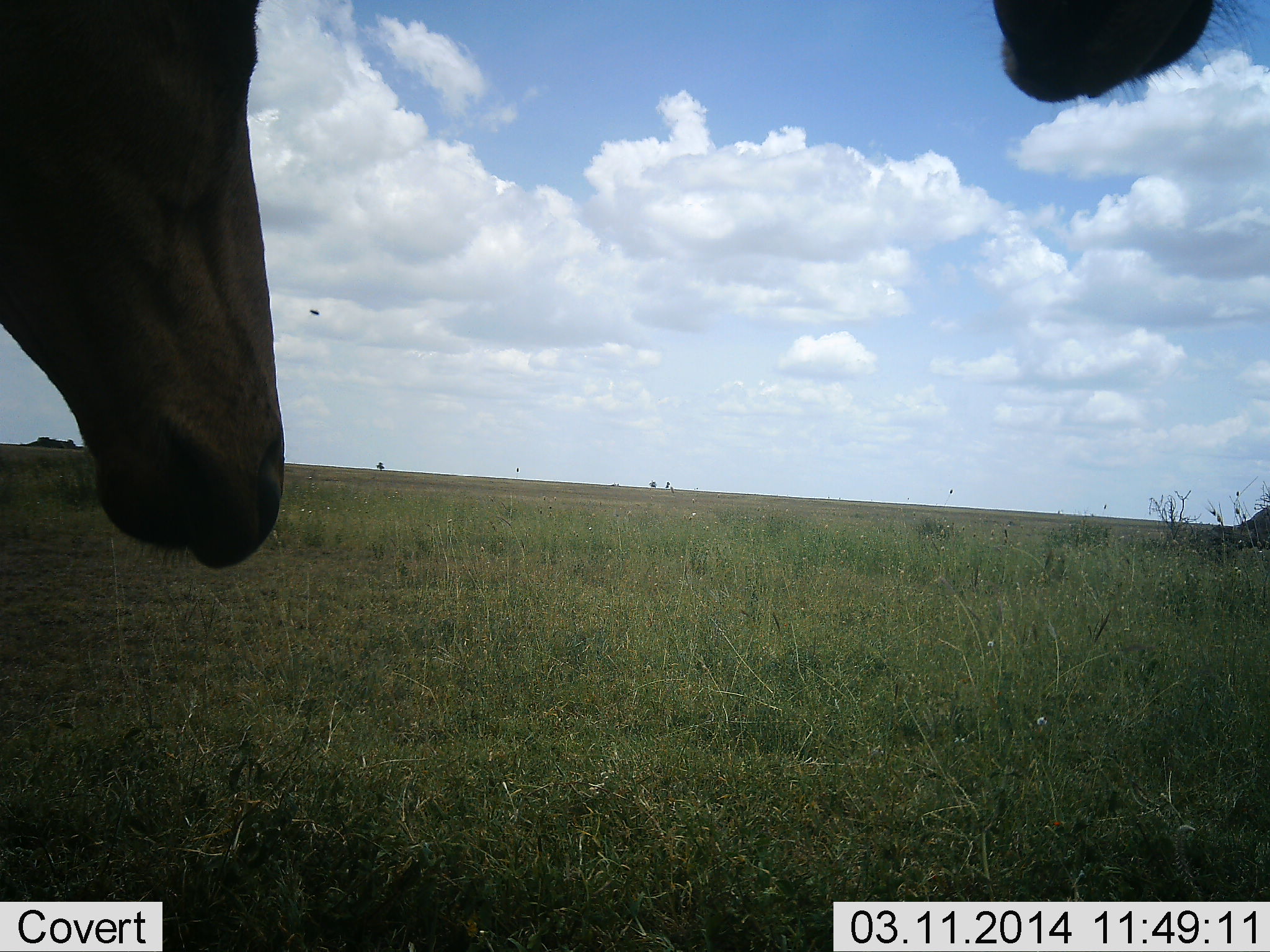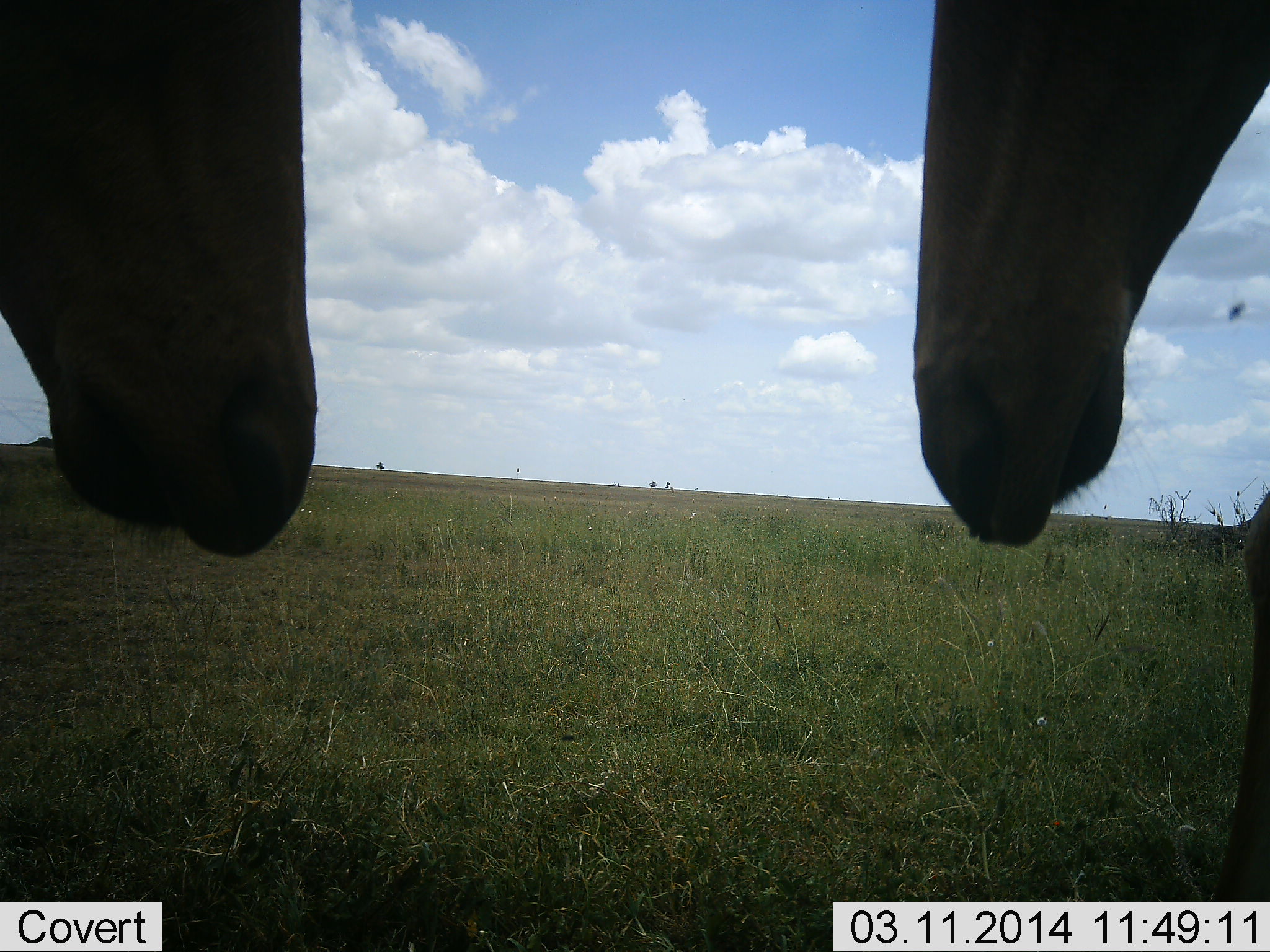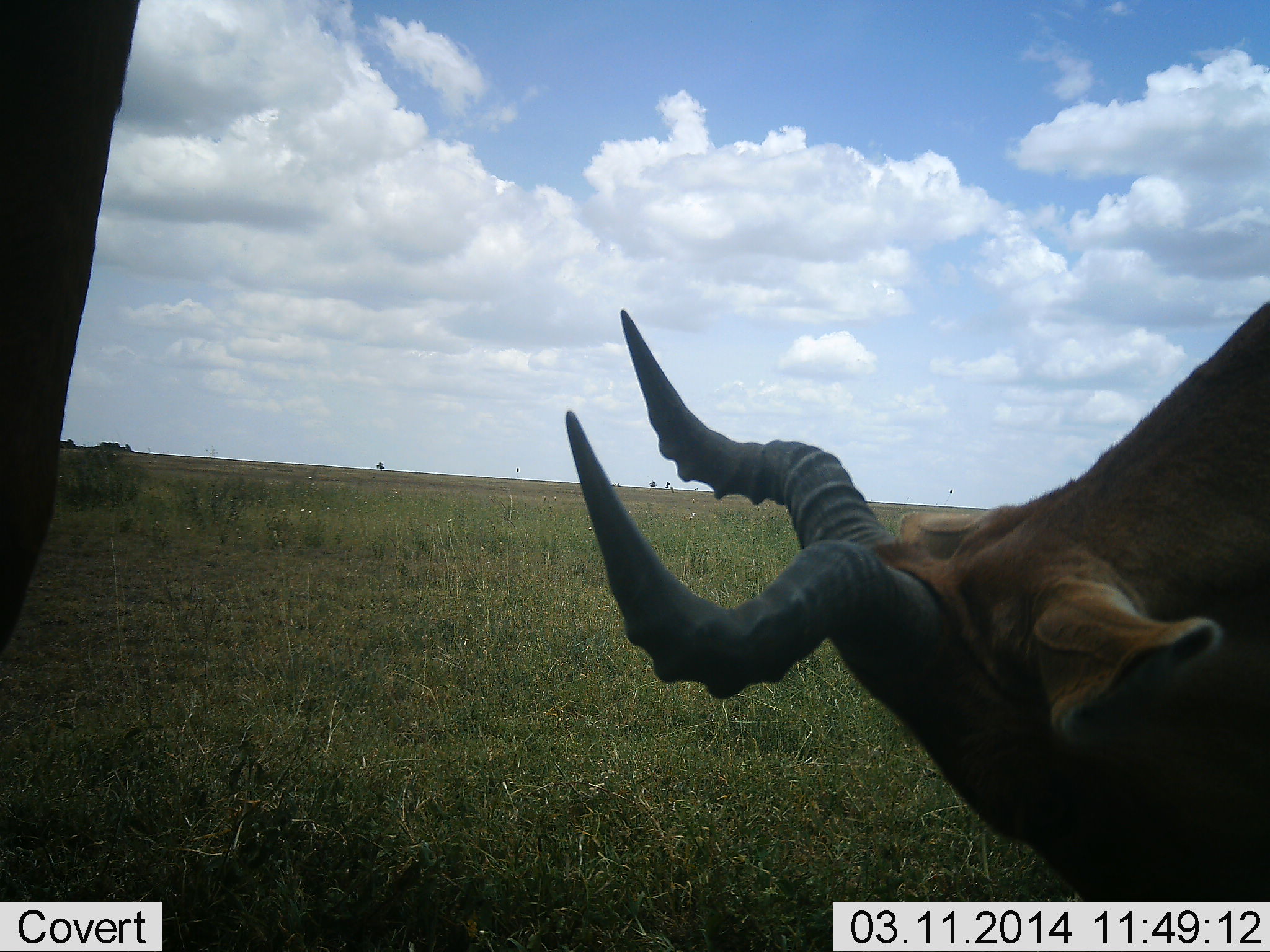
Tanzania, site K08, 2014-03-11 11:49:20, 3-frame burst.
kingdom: Animalia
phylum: Chordata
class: Mammalia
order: Artiodactyla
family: Bovidae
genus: Alcelaphus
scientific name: Alcelaphus buselaphus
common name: hartebeest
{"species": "hartebeest (Alcelaphus buselaphus)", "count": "2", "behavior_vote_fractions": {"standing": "91%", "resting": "0%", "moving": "18%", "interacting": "0%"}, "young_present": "0%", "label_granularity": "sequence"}